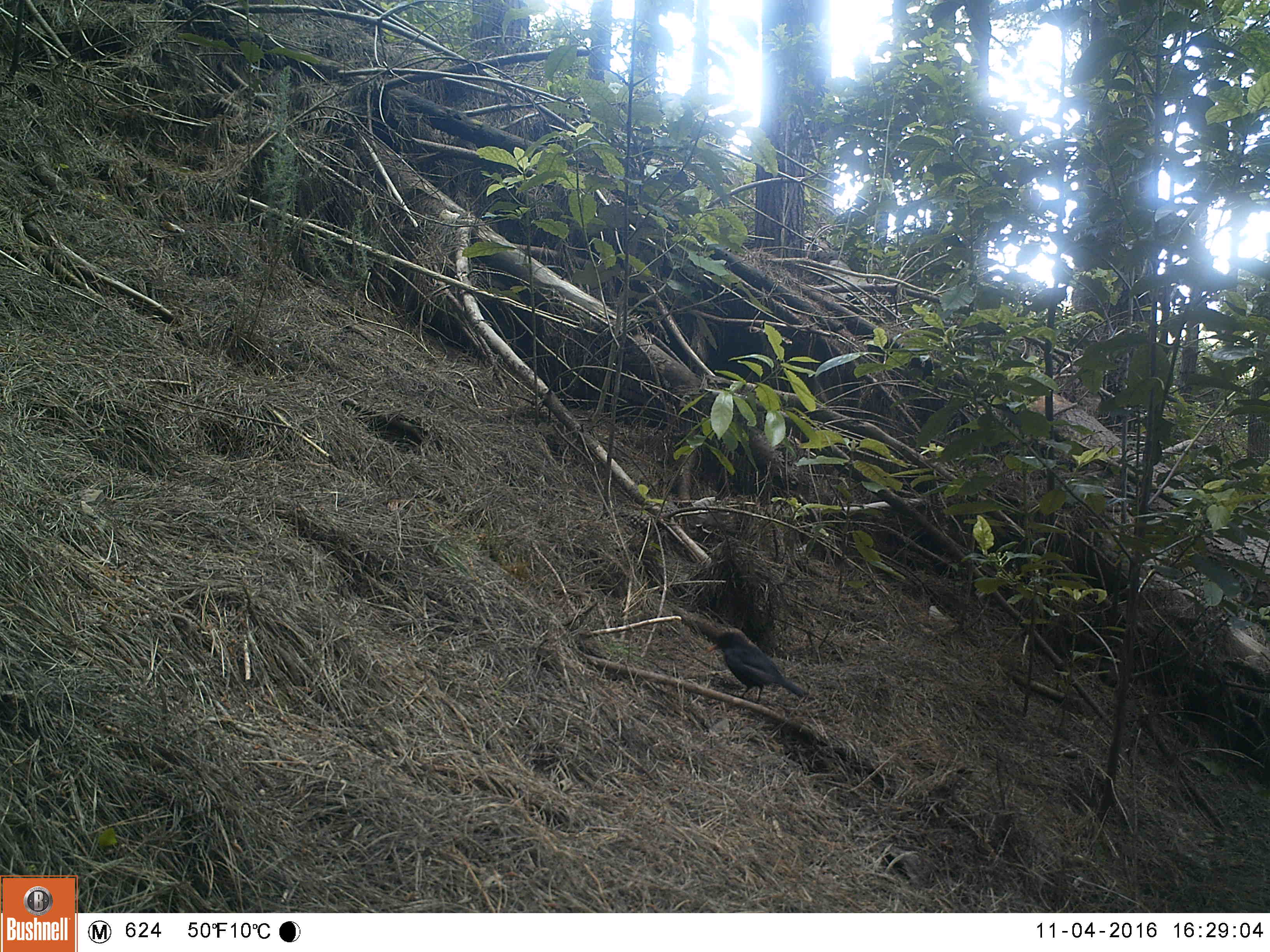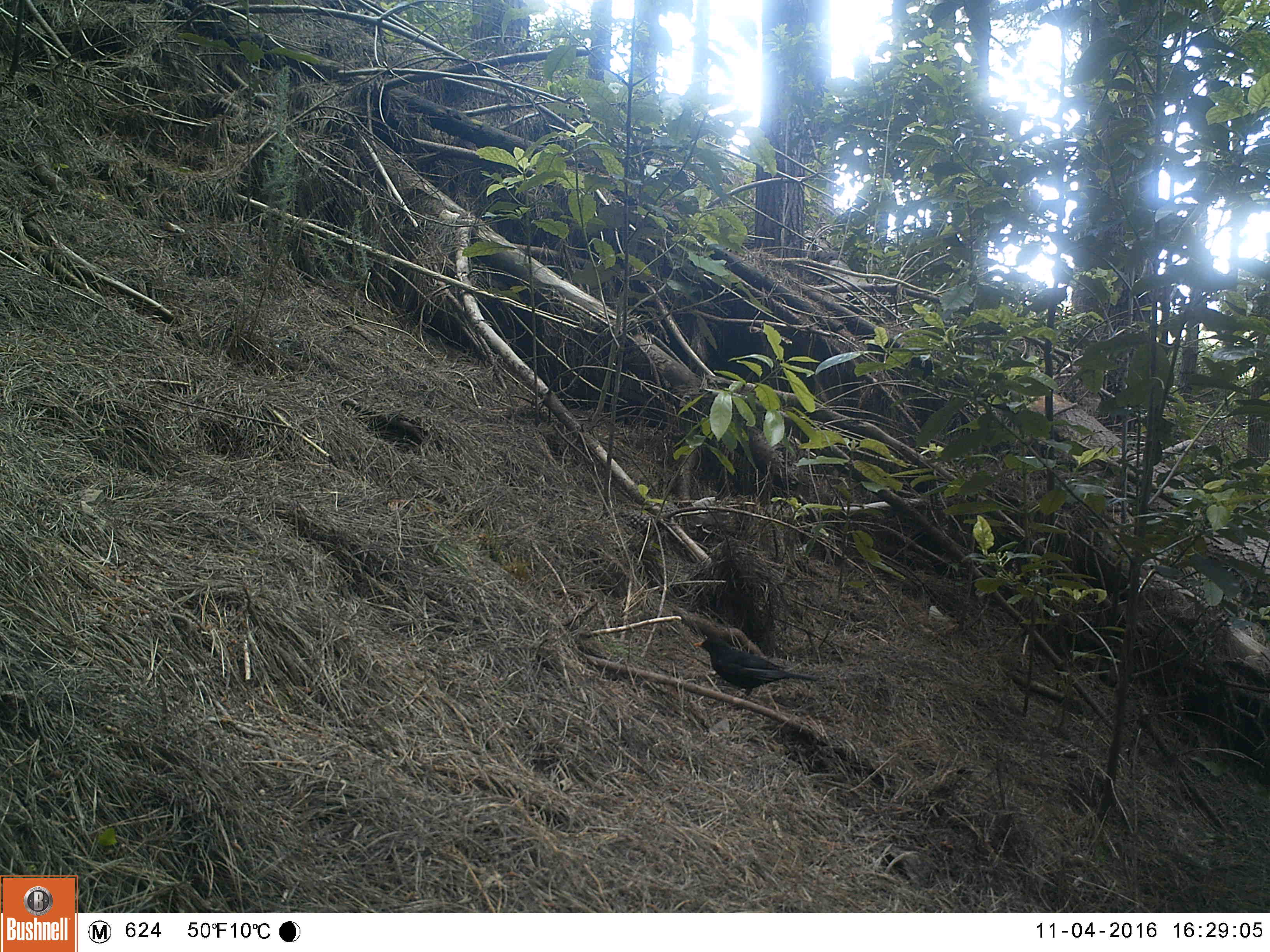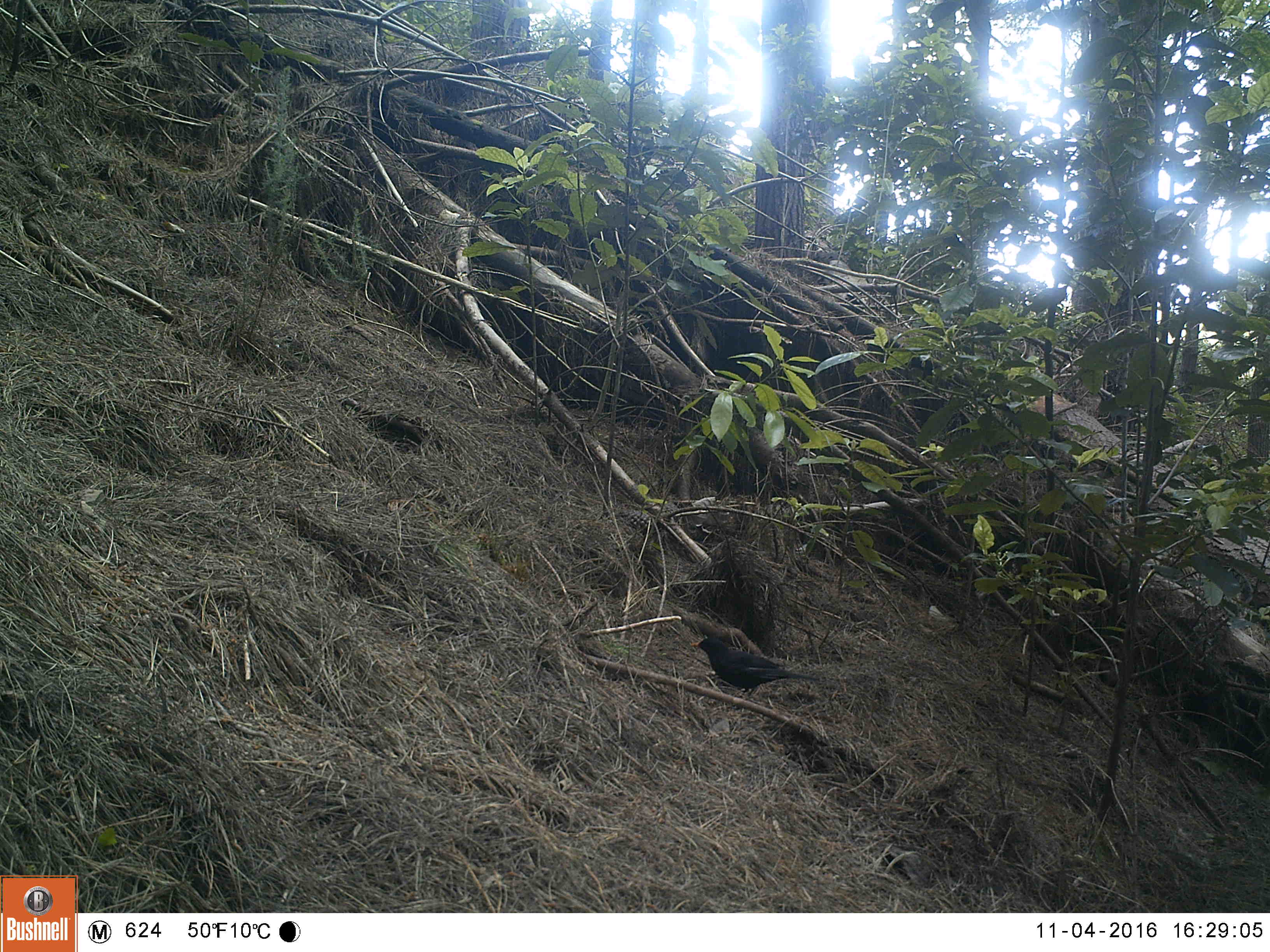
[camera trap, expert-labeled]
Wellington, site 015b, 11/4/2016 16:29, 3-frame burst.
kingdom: Animalia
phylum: Chordata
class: Aves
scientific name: Aves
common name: bird